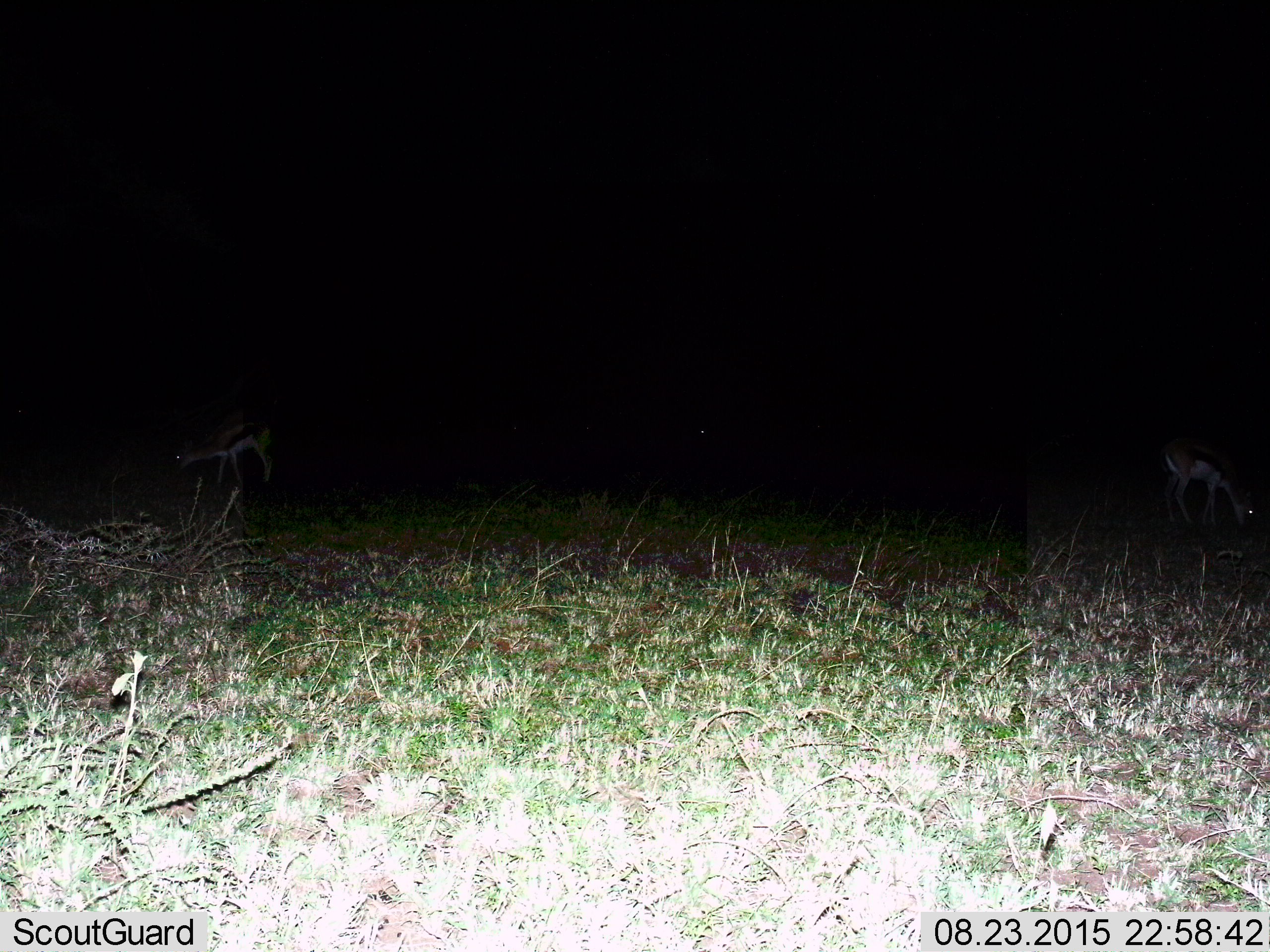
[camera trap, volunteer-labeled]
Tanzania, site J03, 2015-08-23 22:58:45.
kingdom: Animalia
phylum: Chordata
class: Mammalia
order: Artiodactyla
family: Bovidae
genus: Eudorcas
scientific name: Eudorcas thomsonii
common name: thomson's gazelle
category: gazellethomsons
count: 2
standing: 17%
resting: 0%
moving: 17%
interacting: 0%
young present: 0%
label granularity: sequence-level